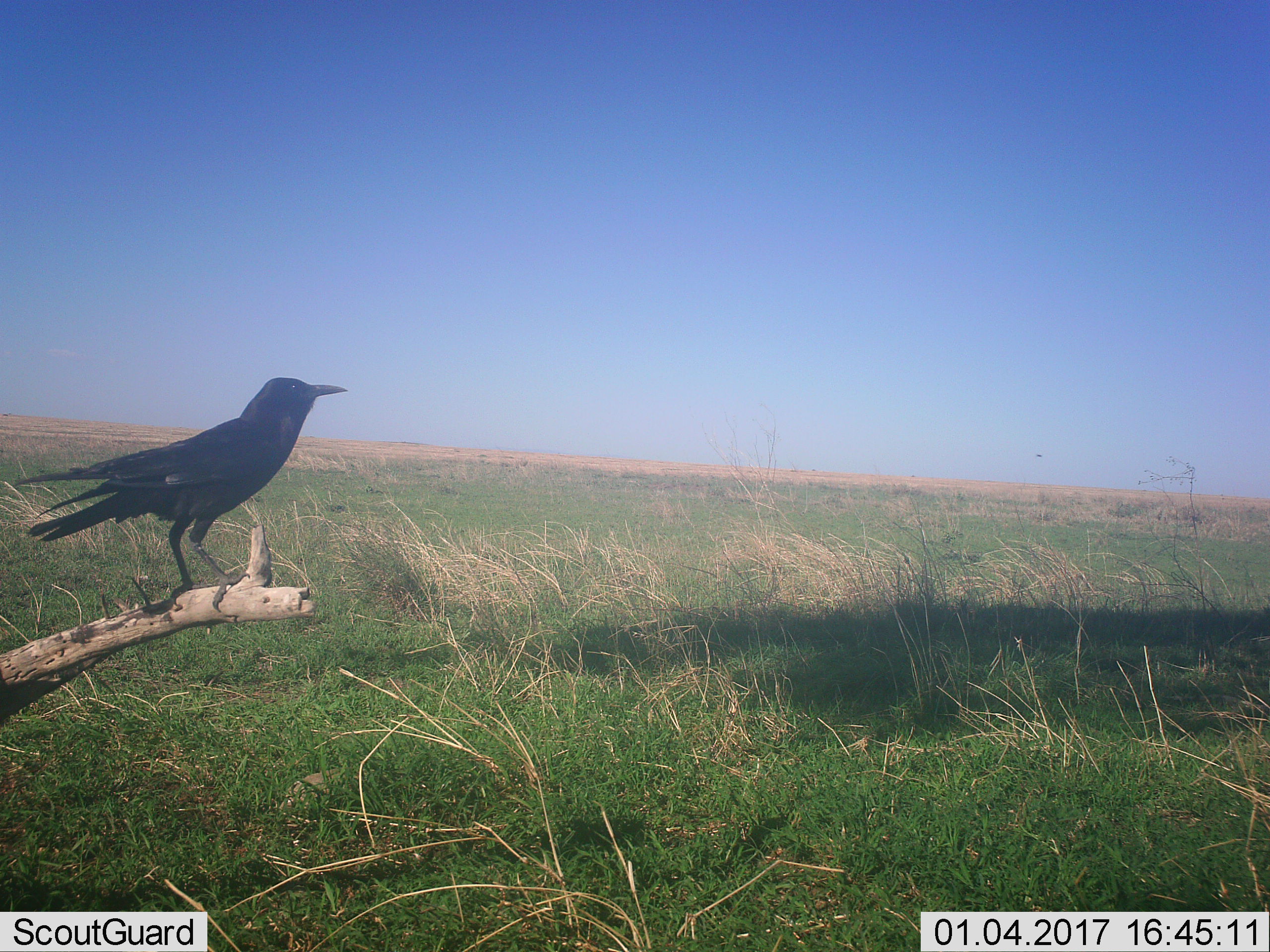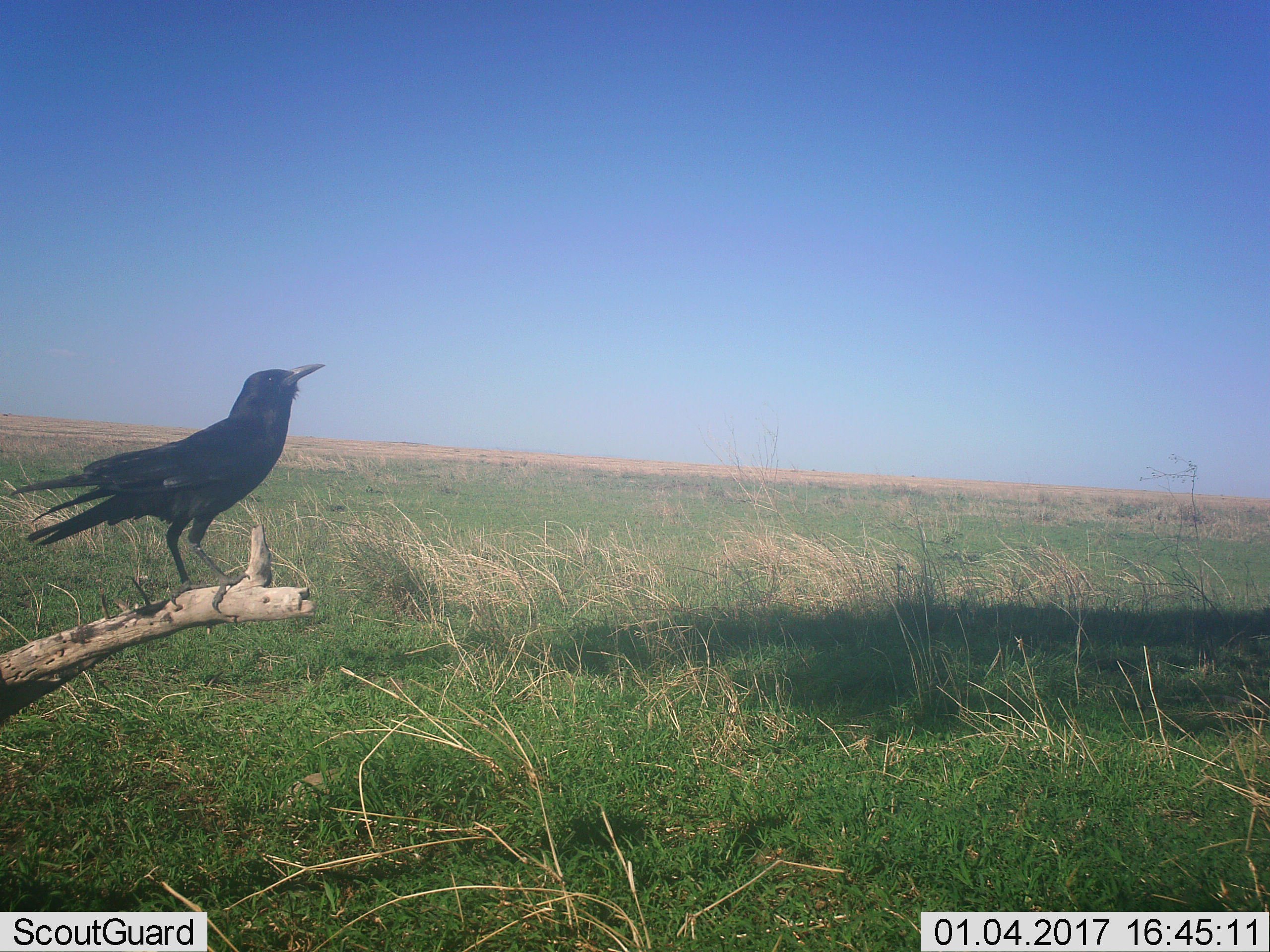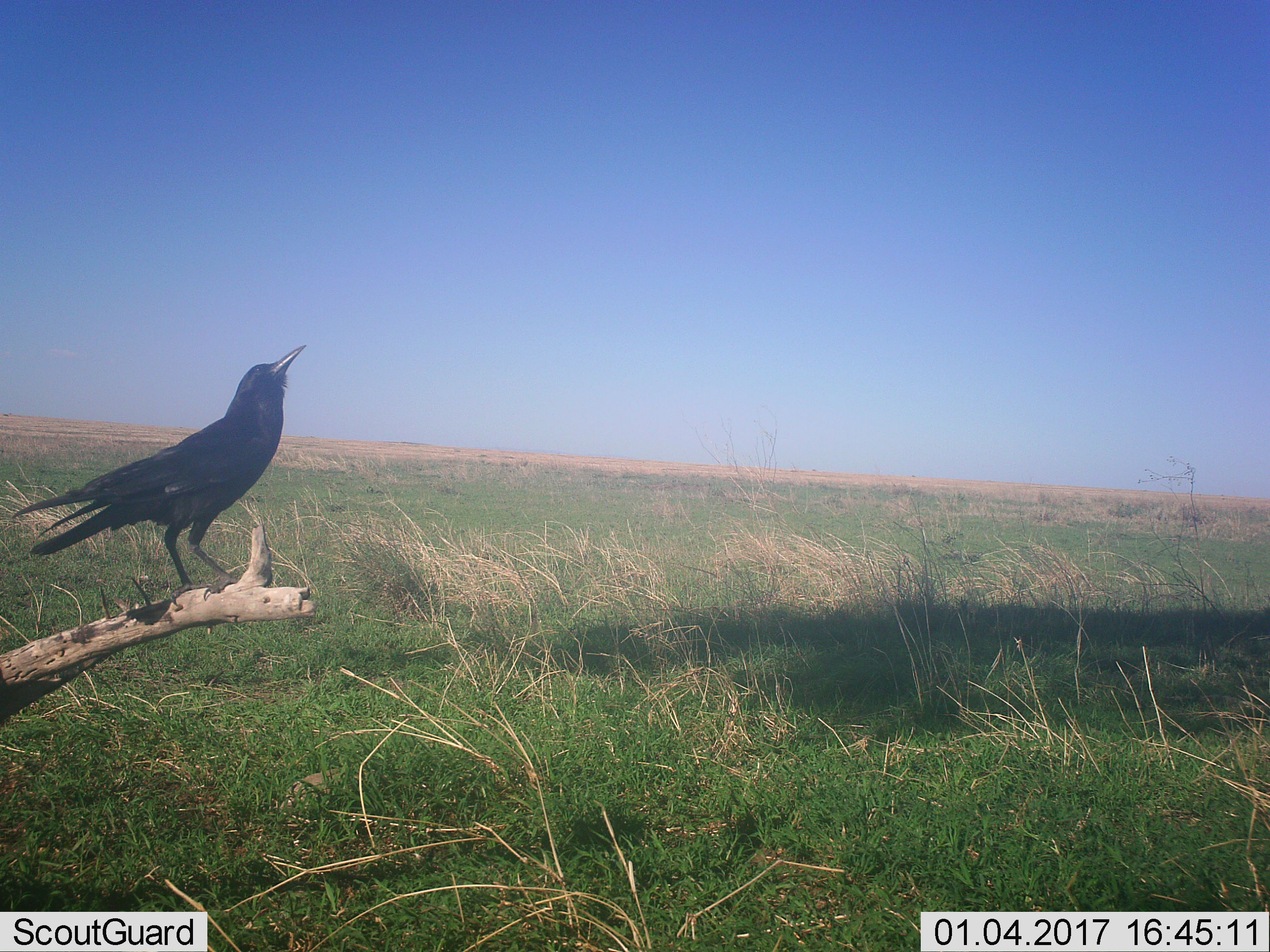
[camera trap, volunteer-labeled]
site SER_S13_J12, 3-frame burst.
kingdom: Animalia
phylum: Chordata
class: Aves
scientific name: Aves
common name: bird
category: birdother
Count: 1.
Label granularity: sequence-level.